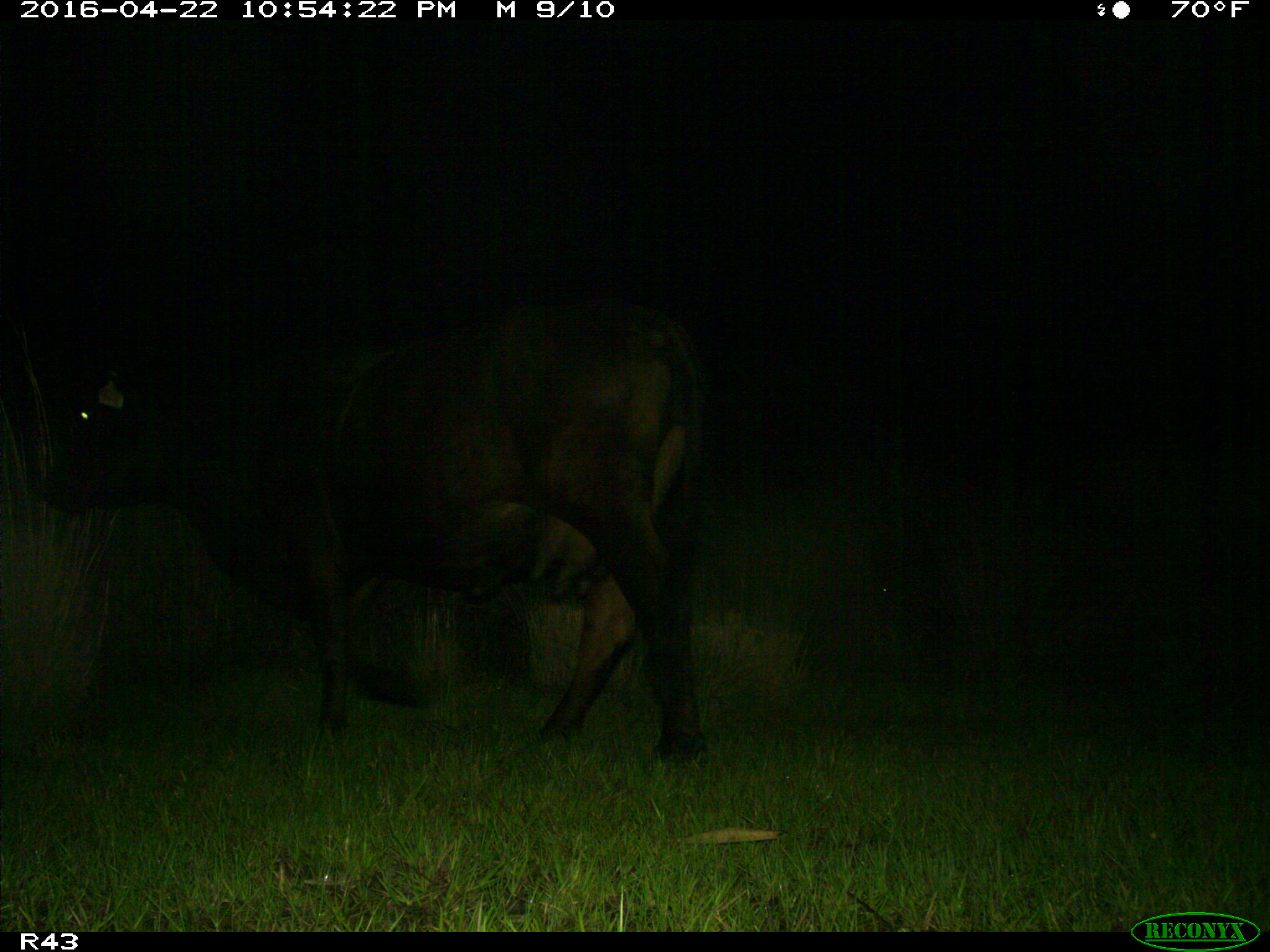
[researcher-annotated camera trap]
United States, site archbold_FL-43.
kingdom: Animalia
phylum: Chordata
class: Mammalia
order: Artiodactyla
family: Bovidae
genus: Bos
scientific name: Bos taurus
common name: domestic cow